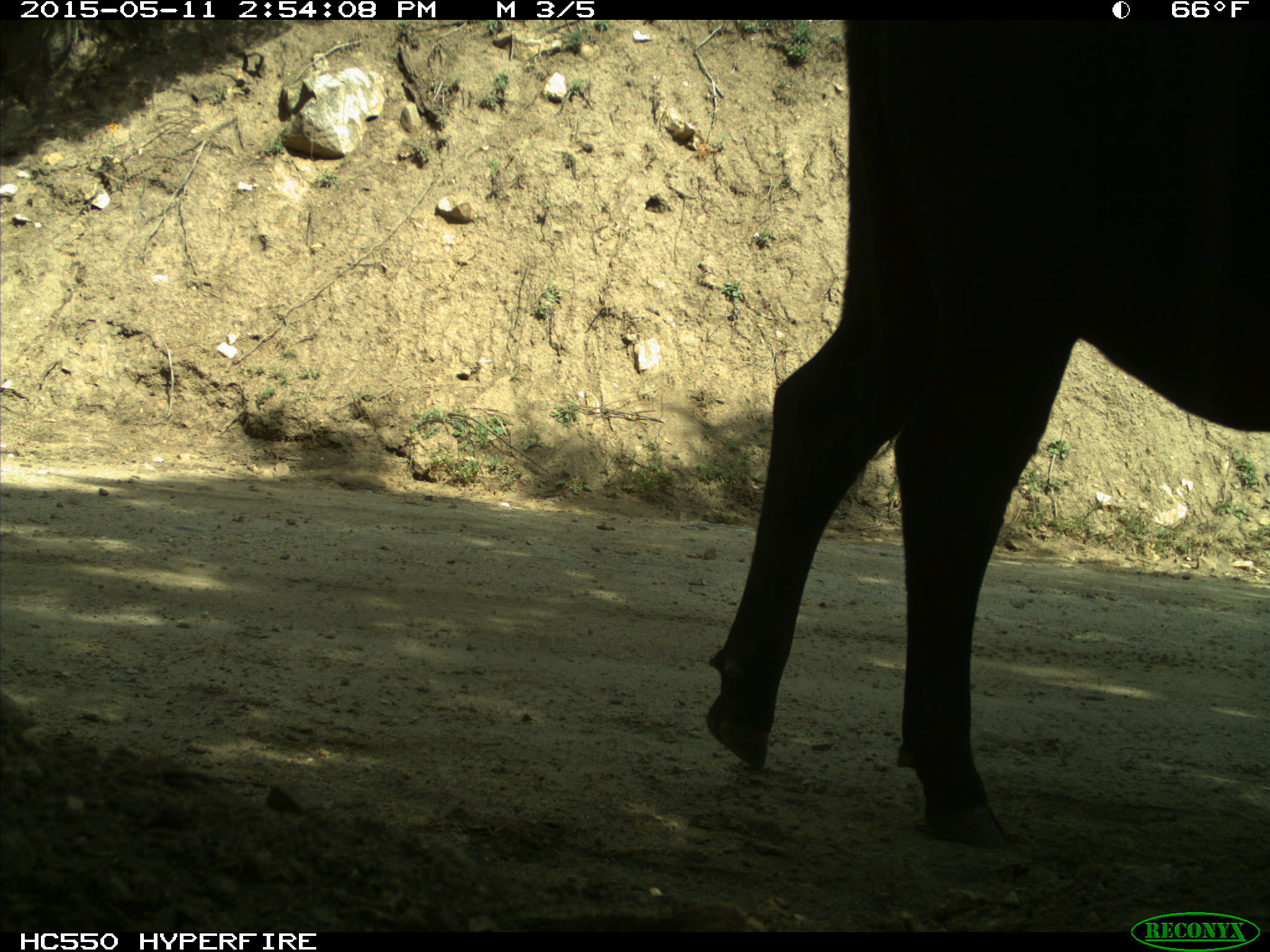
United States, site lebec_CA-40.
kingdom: Animalia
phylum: Chordata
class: Mammalia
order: Artiodactyla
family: Bovidae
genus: Bos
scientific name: Bos taurus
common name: domestic cow